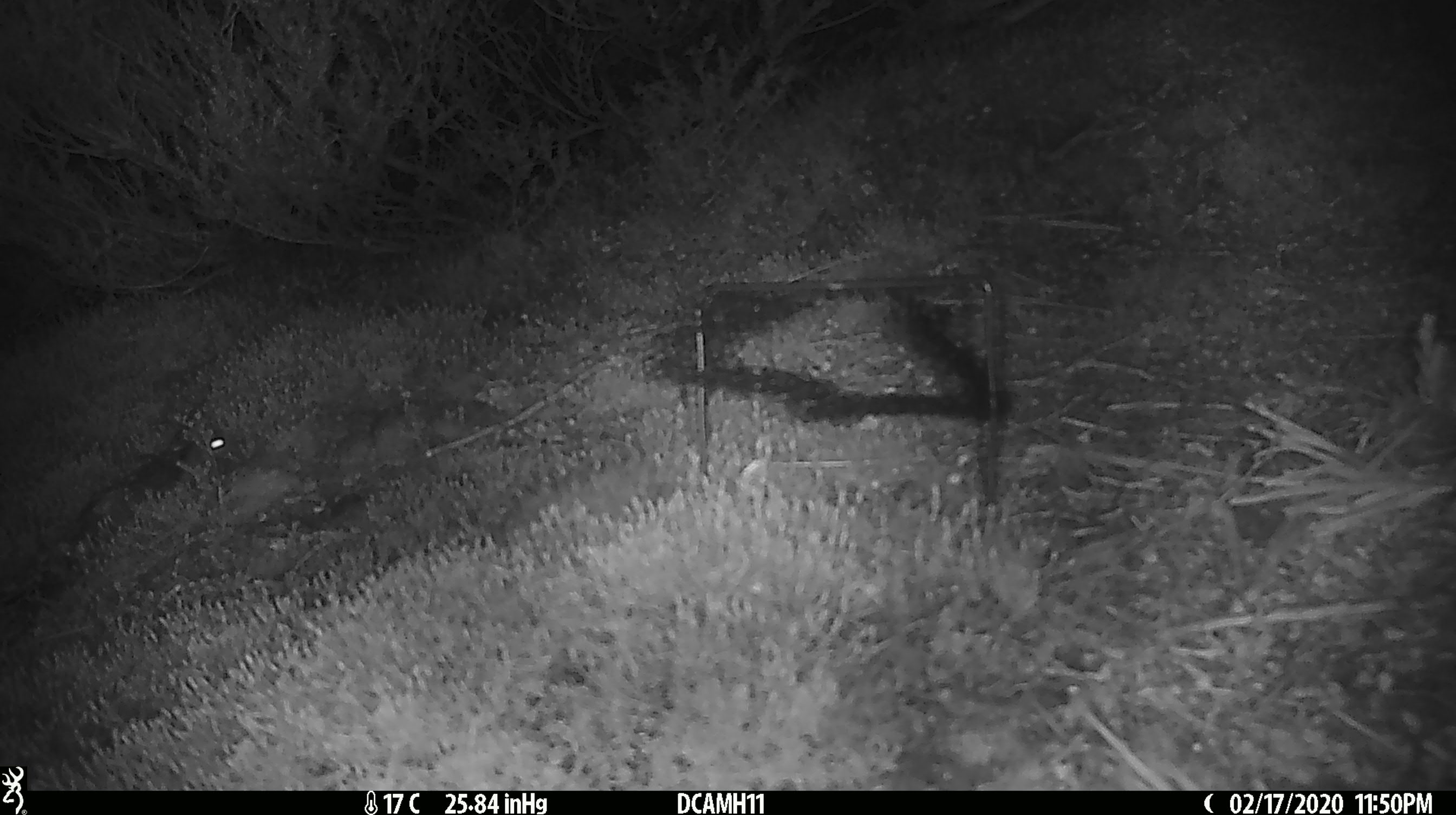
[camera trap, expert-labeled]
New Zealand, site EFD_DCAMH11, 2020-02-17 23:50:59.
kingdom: Animalia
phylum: Chordata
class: Mammalia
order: Rodentia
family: Muridae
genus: Mus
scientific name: Mus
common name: mouse